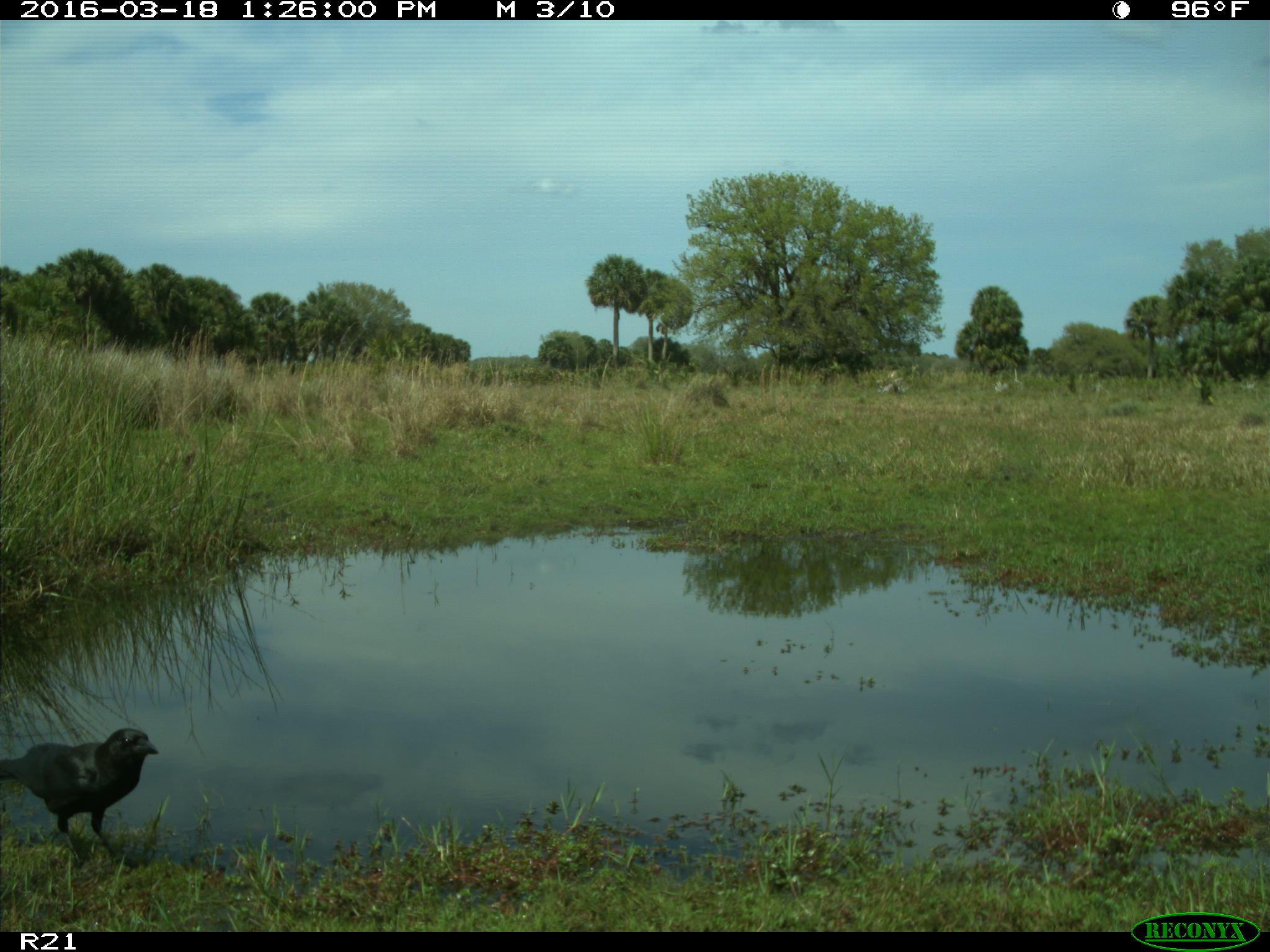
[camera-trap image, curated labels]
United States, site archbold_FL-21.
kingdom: Animalia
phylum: Chordata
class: Aves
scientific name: Aves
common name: birds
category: unidentified bird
Unidentified bird (birds) (Aves).